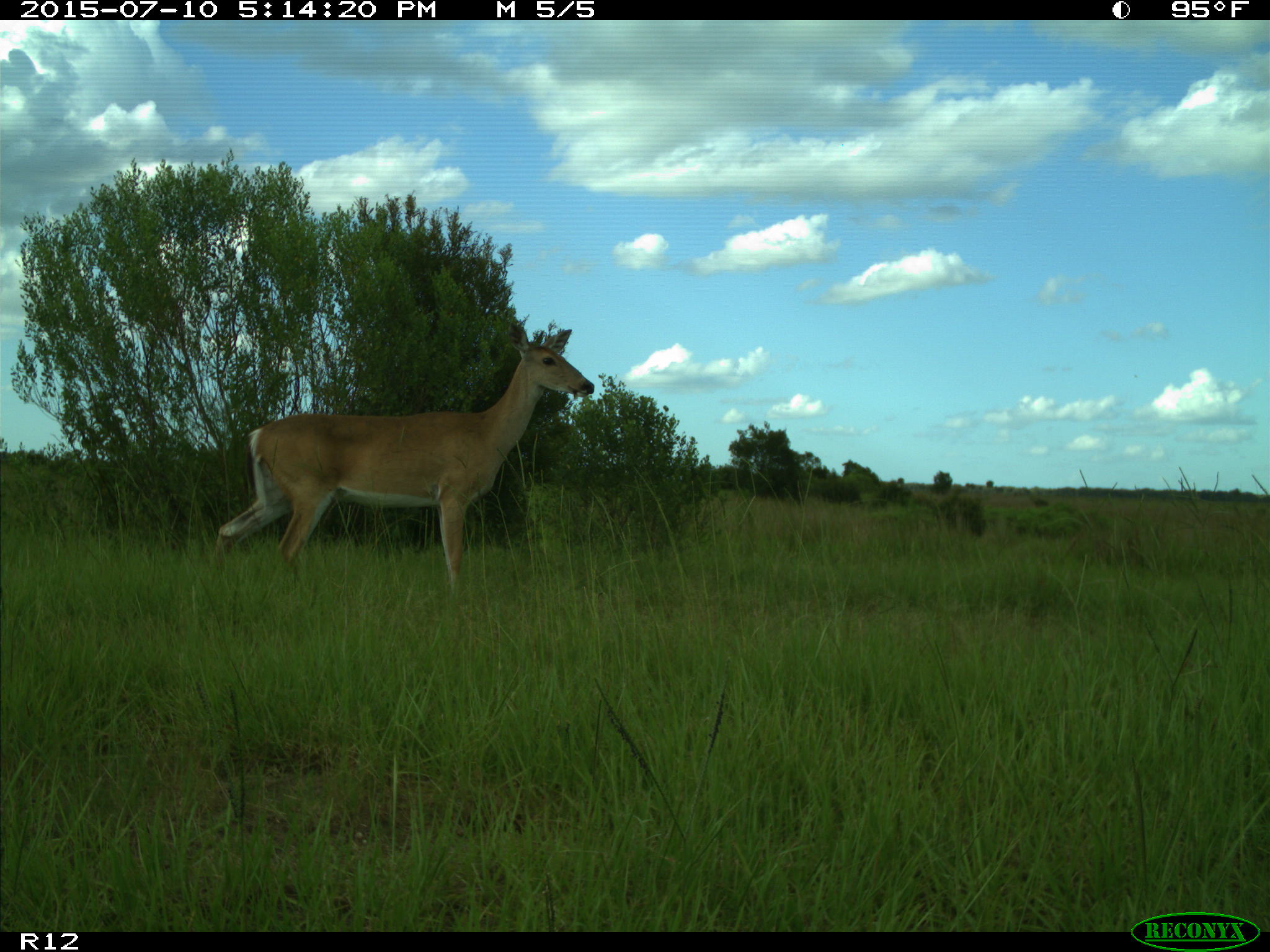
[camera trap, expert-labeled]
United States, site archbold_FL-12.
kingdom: Animalia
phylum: Chordata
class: Mammalia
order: Artiodactyla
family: Cervidae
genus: Odocoileus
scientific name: Odocoileus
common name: deer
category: unidentified deer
Unidentified deer (deer) (Odocoileus).